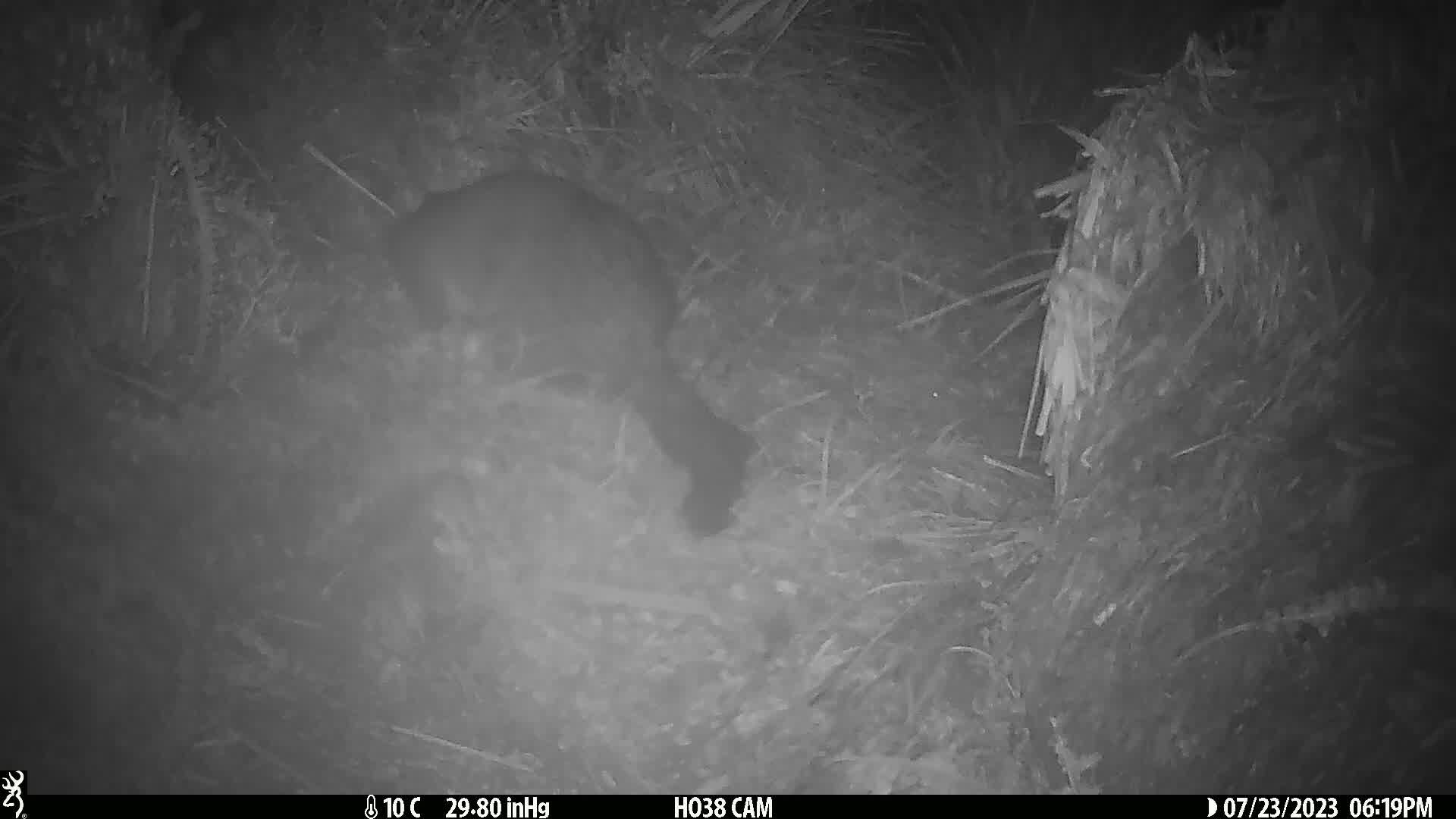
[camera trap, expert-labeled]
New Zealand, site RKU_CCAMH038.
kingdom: Animalia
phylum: Chordata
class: Mammalia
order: Diprotodontia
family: Phalangeridae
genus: Trichosurus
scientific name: Trichosurus vulpecula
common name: common brushtail possum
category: possum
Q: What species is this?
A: Possum (common brushtail possum) (Trichosurus vulpecula).